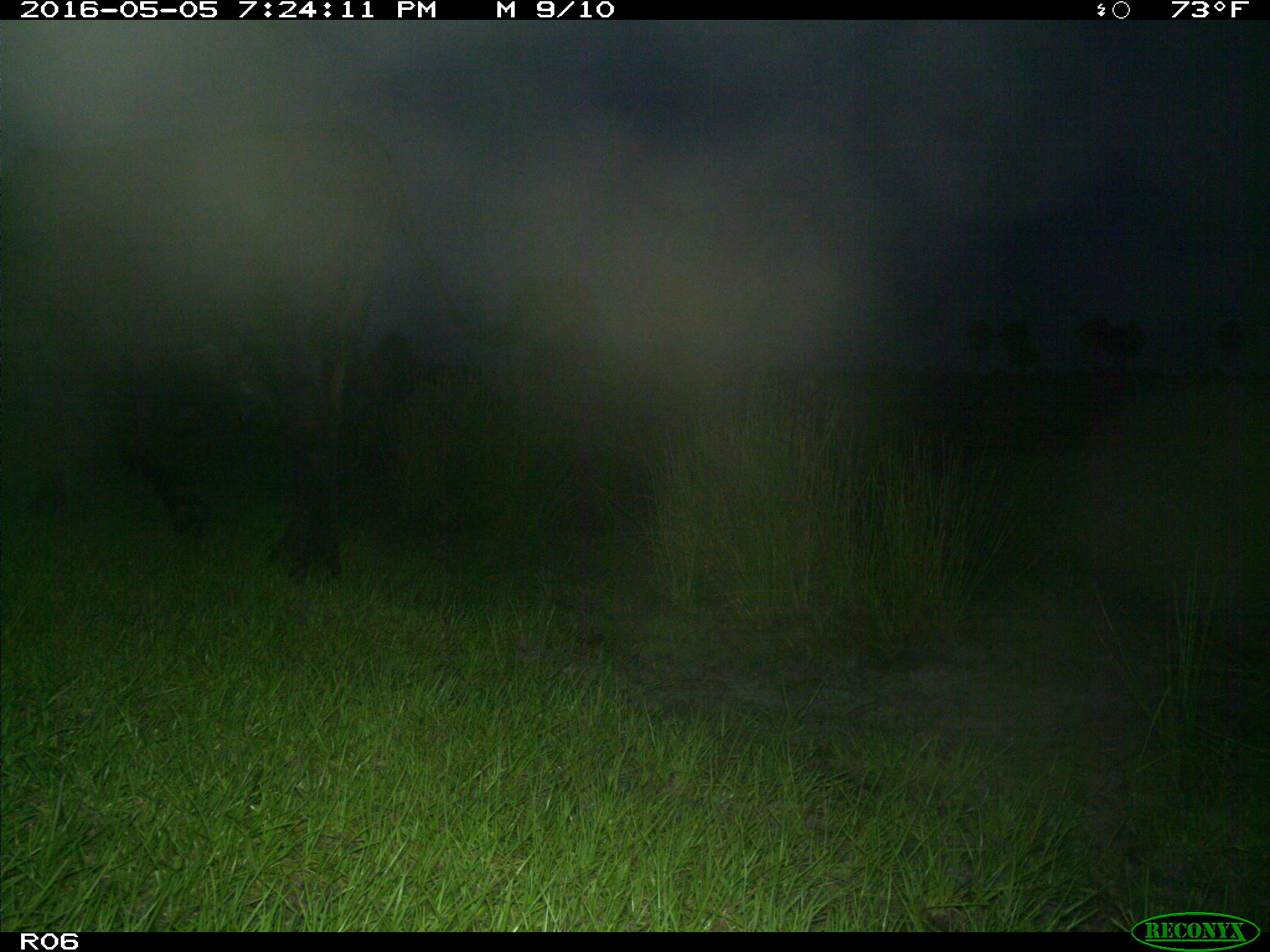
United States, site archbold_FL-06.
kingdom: Animalia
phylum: Chordata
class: Mammalia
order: Artiodactyla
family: Bovidae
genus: Bos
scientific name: Bos taurus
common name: domestic cow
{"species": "Bos taurus (domestic cow)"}